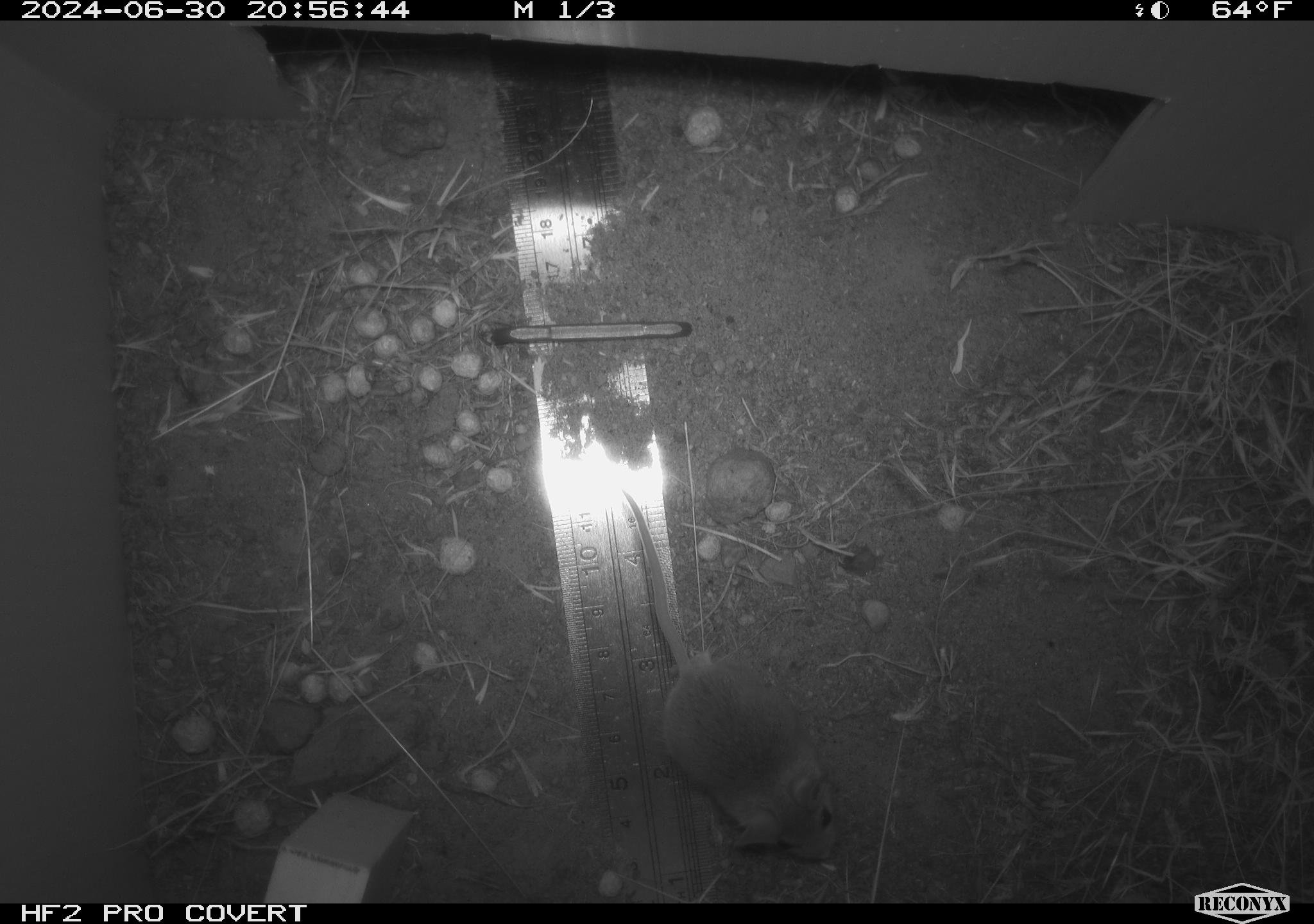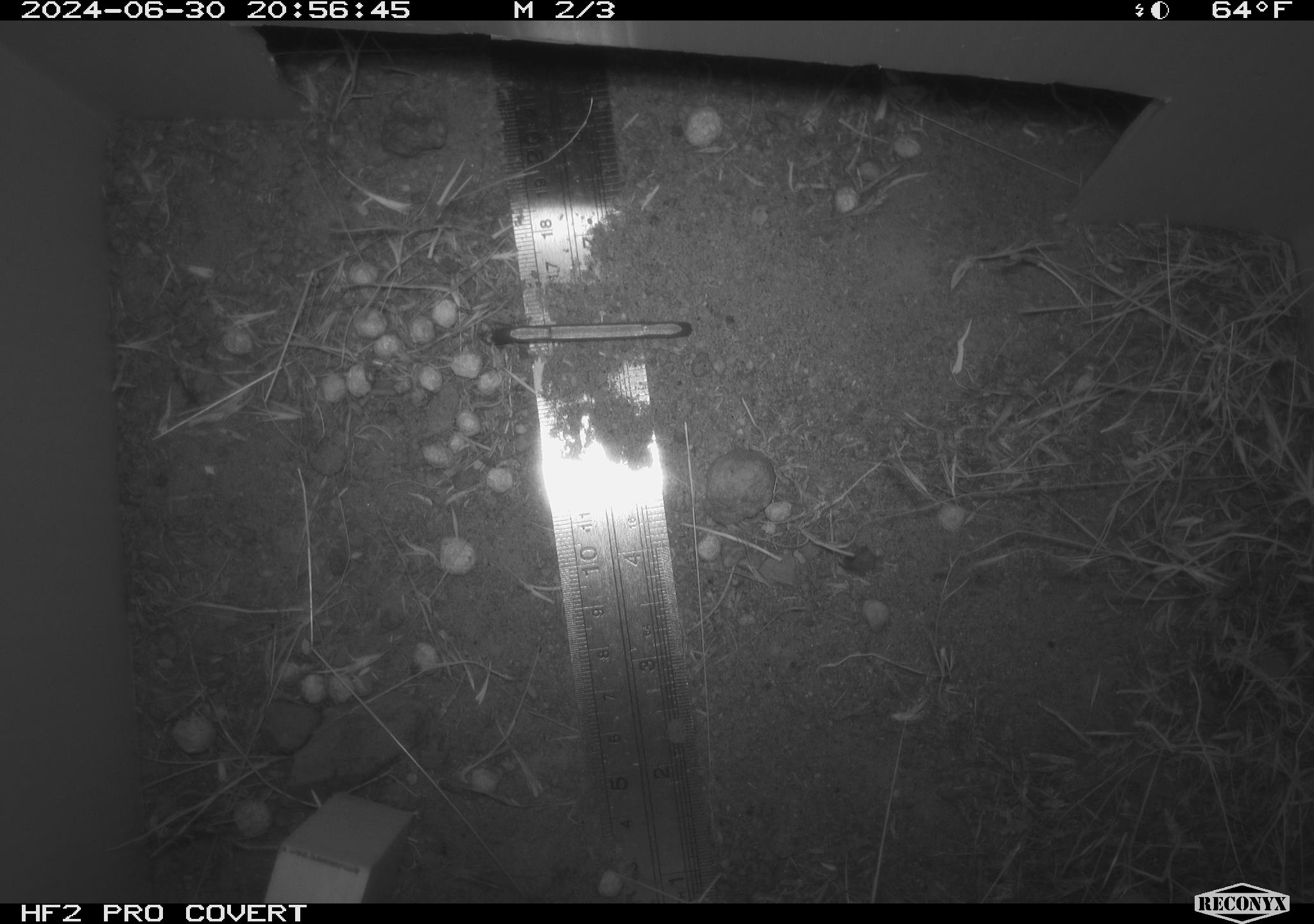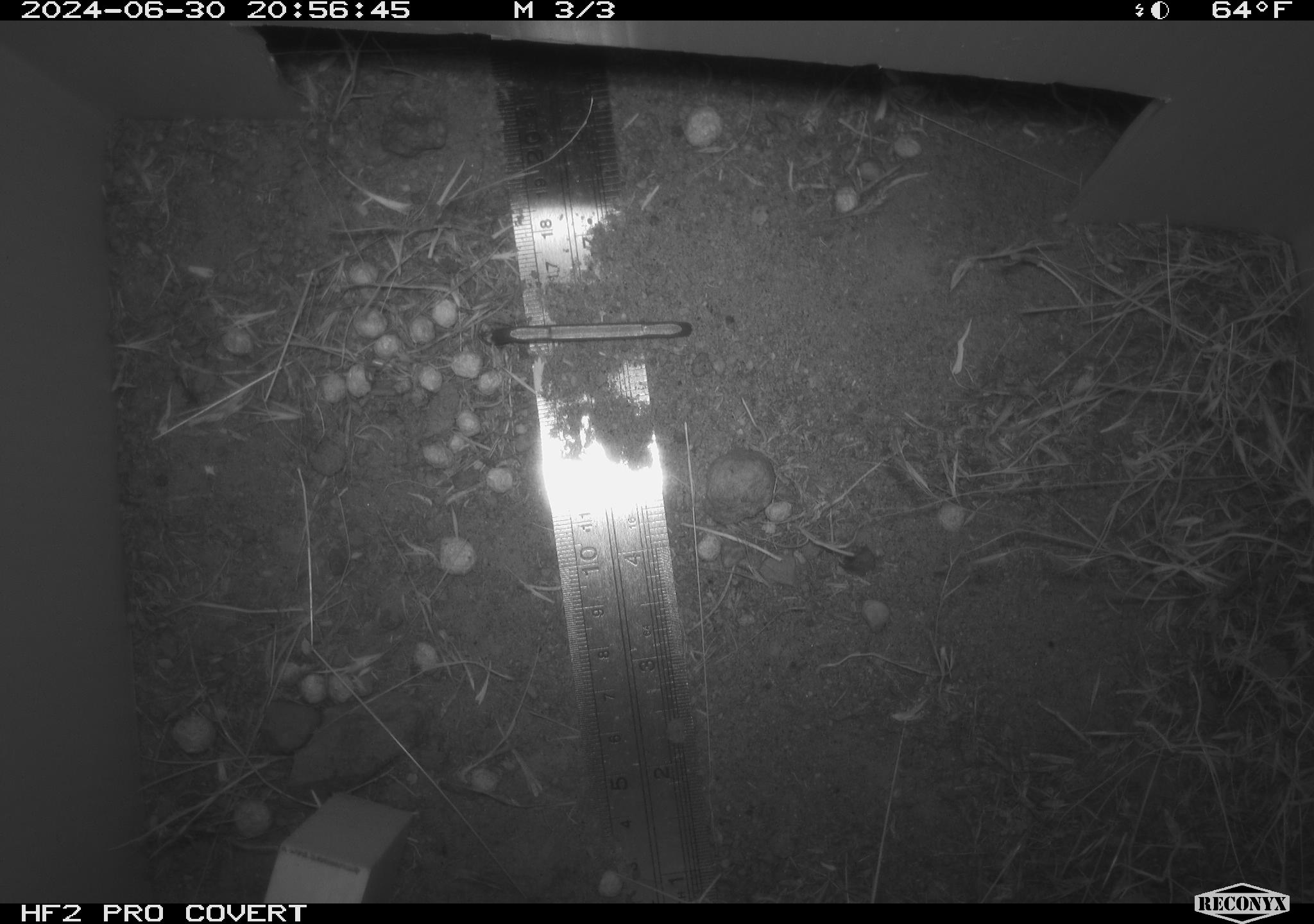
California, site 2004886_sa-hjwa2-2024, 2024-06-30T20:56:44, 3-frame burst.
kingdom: Animalia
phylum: Chordata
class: Mammalia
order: Rodentia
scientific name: Rodentia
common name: rodent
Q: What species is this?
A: Rodent (Rodentia).